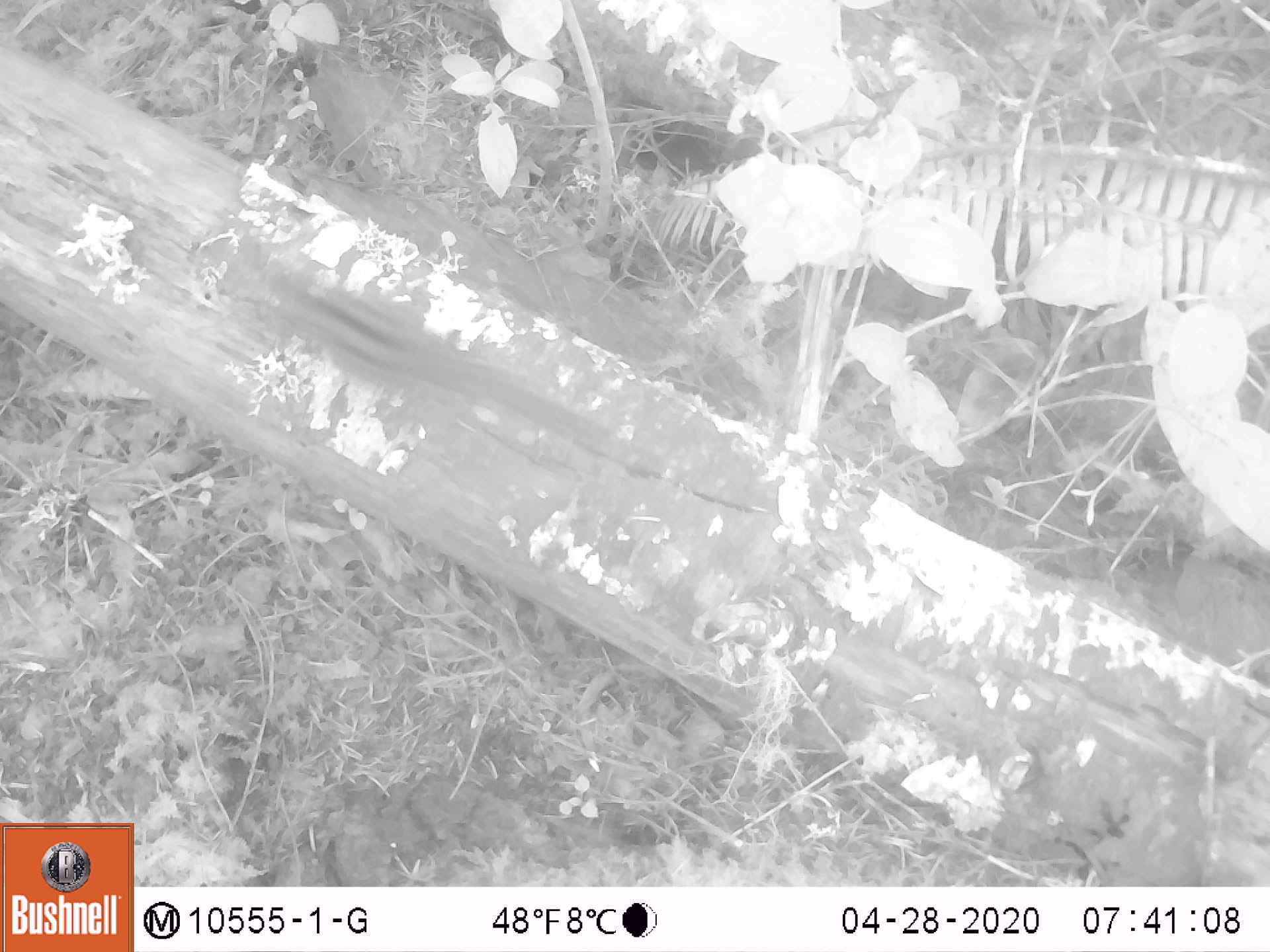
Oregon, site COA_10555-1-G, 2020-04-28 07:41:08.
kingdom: Animalia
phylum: Chordata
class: Mammalia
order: Rodentia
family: Sciuridae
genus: Neotamias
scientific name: Neotamias townsendii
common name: townsend's chipmunk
Townsend's chipmunk (Neotamias townsendii).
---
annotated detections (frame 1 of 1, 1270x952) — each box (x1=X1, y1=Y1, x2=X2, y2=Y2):
townsend's chipmunk: (x1=248, y1=268, x2=526, y2=415)